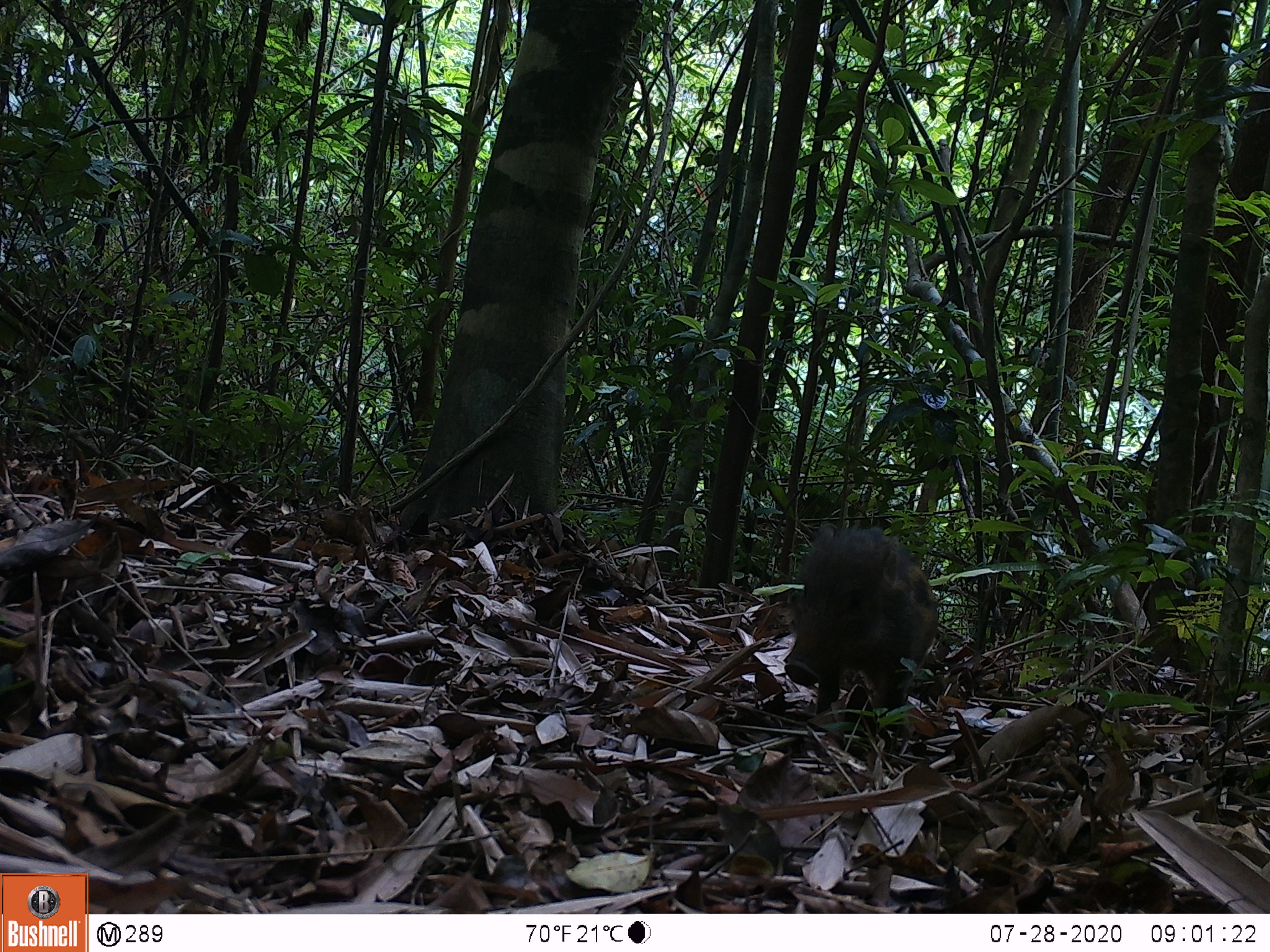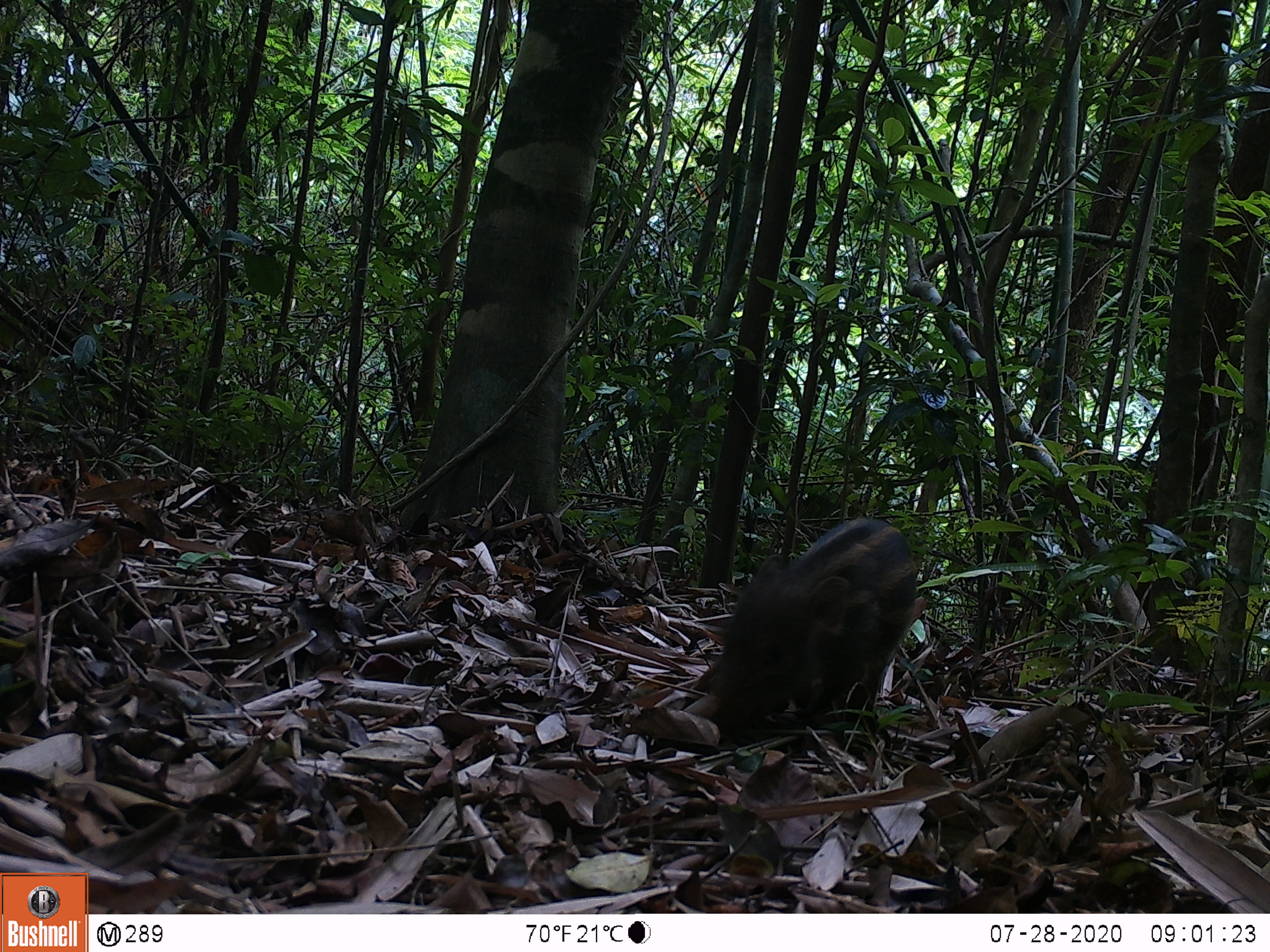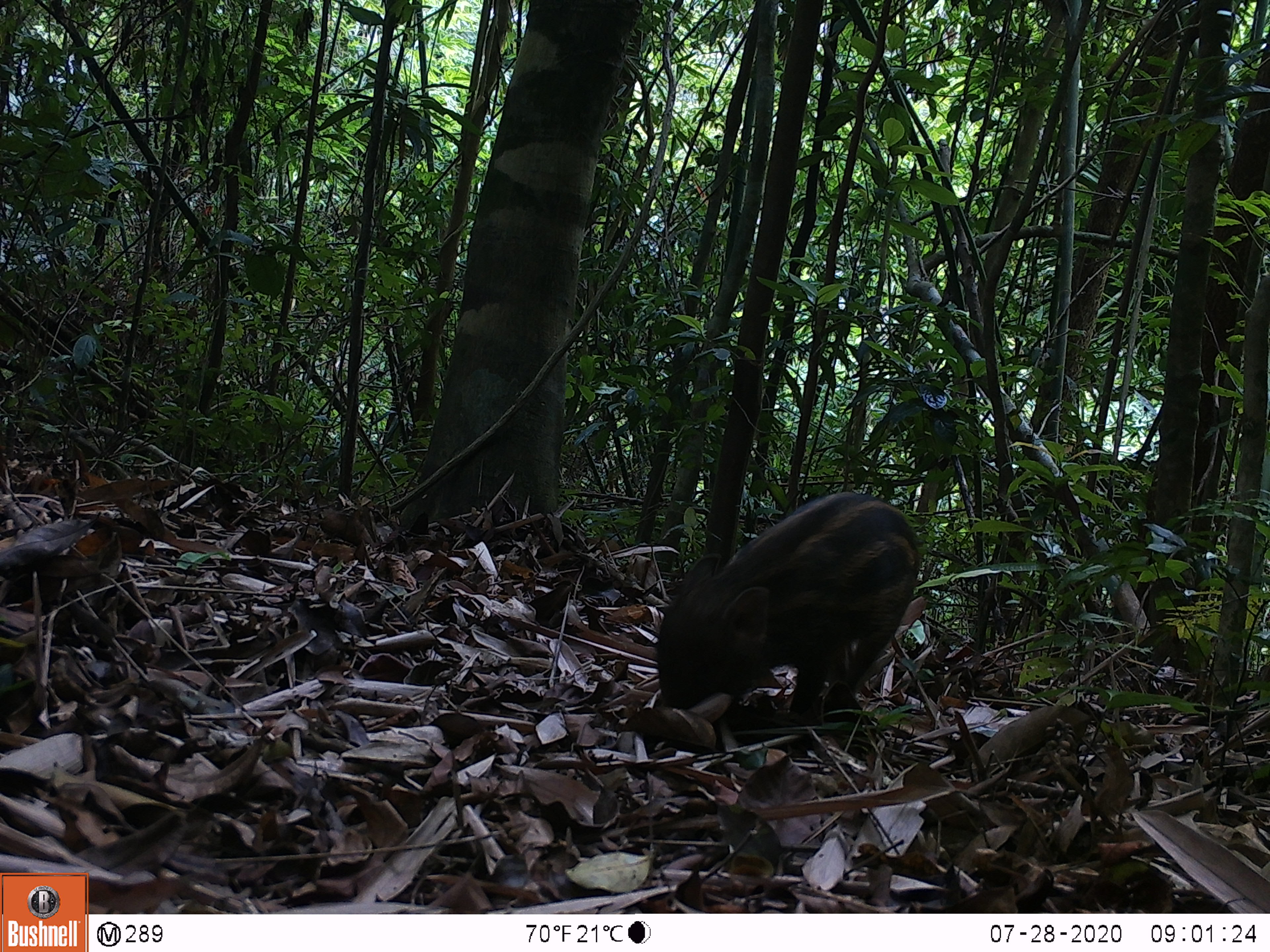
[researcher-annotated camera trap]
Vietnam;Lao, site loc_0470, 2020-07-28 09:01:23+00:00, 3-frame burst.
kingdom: Animalia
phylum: Chordata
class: Mammalia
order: Artiodactyla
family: Suidae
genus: Sus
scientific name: Sus scrofa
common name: eurasian wild pig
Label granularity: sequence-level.